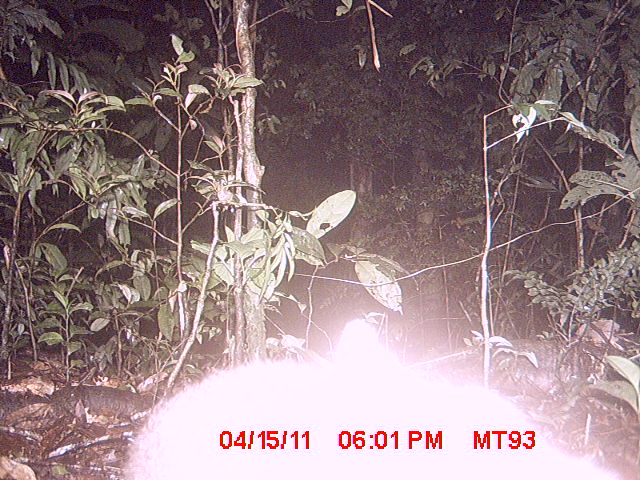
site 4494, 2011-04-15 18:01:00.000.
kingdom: Animalia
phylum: Chordata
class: Mammalia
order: Carnivora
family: Eupleridae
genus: Cryptoprocta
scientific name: Cryptoprocta ferox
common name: fossa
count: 1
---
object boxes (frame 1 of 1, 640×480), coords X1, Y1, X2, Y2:
cryptoprocta ferox: 122, 318, 624, 480